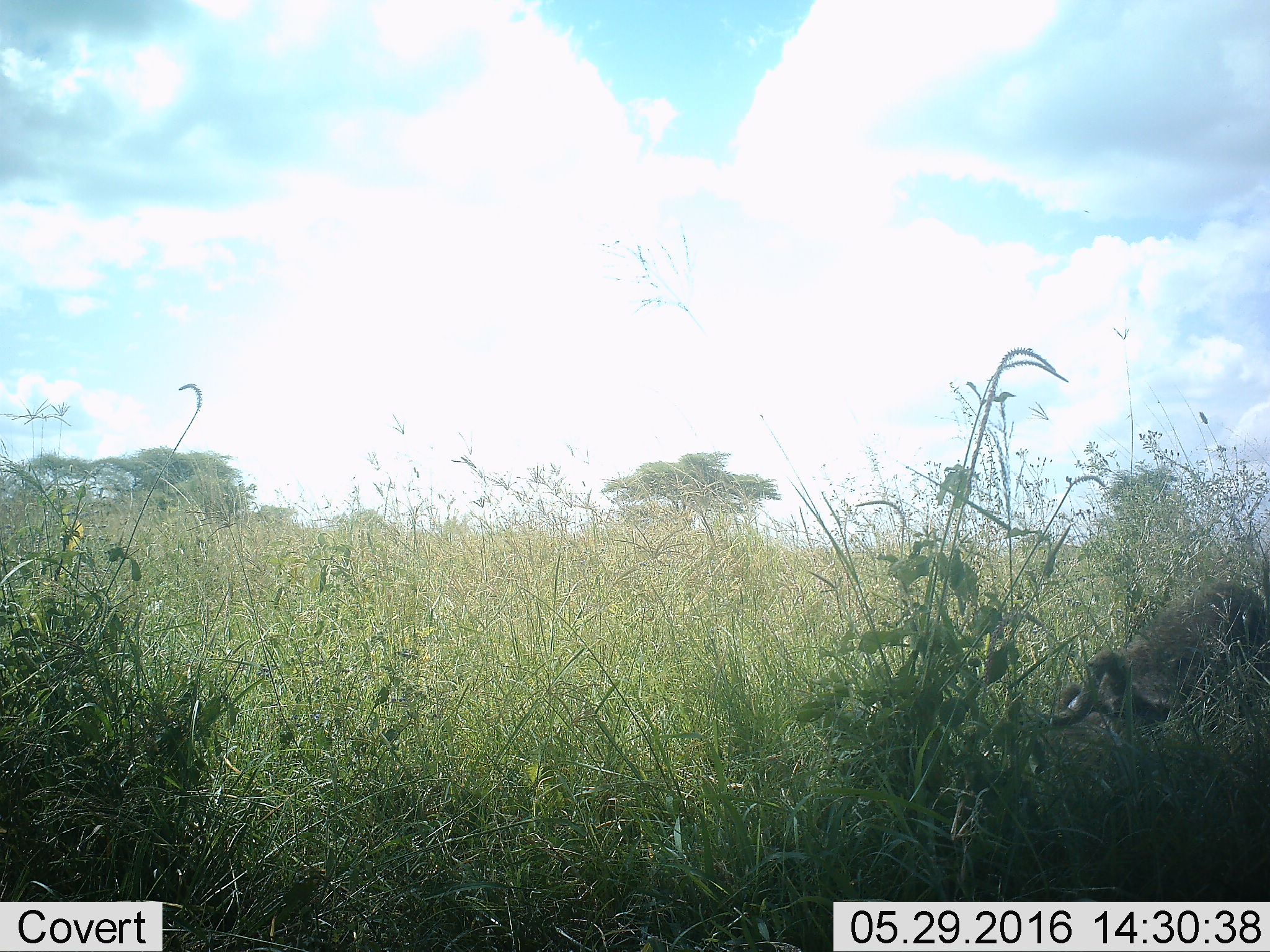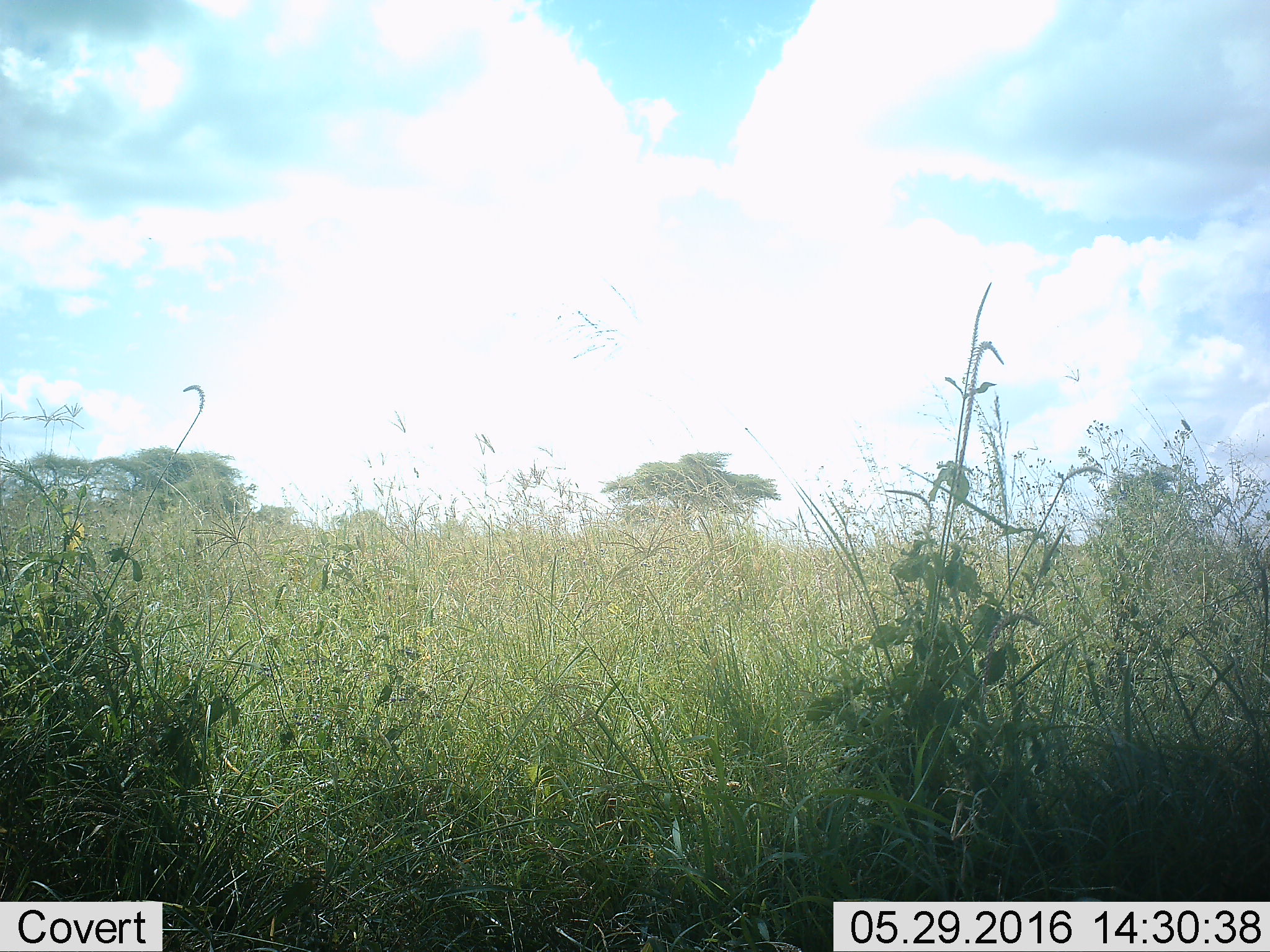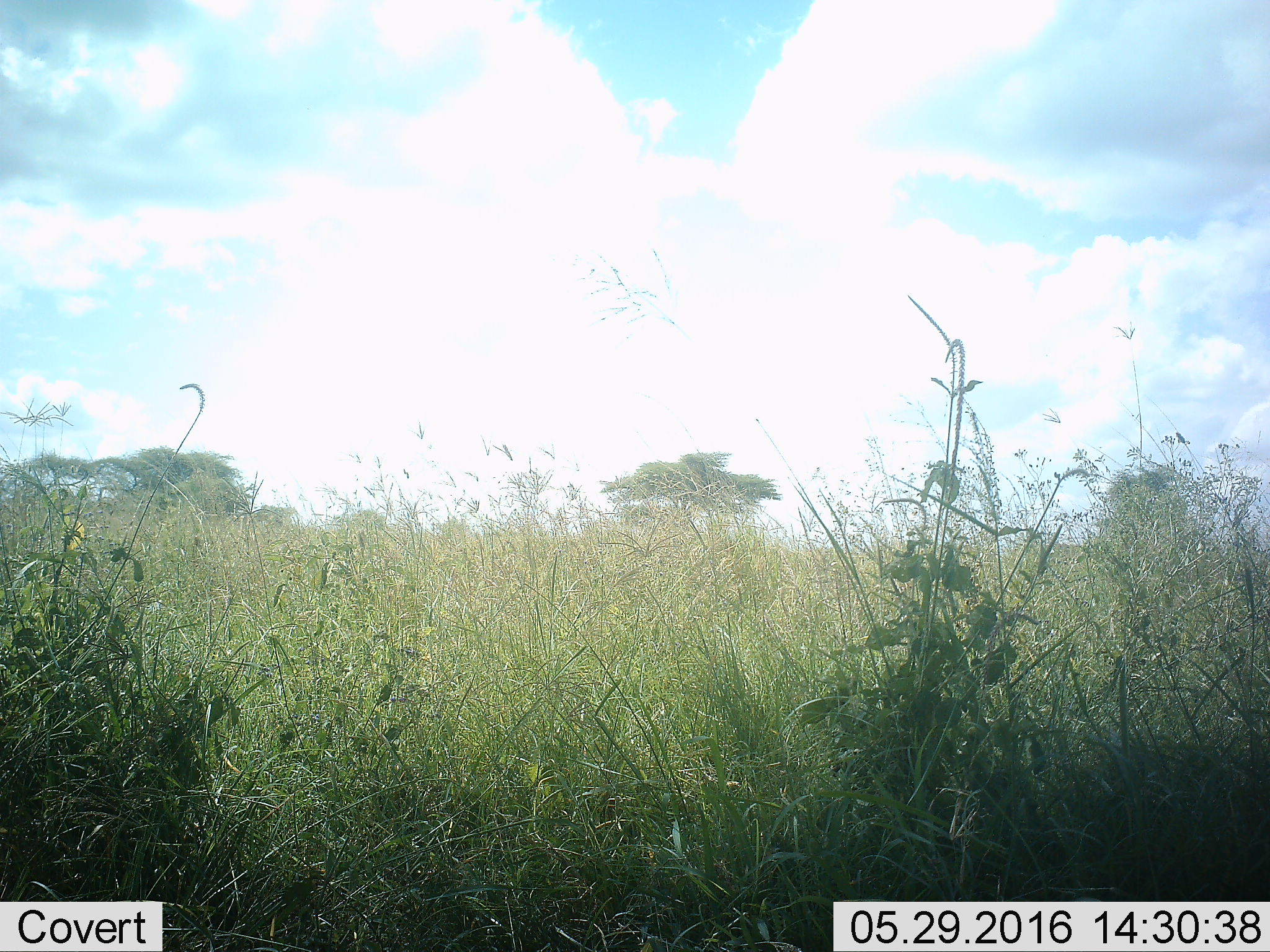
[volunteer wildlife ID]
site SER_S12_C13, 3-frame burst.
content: unidentified animal